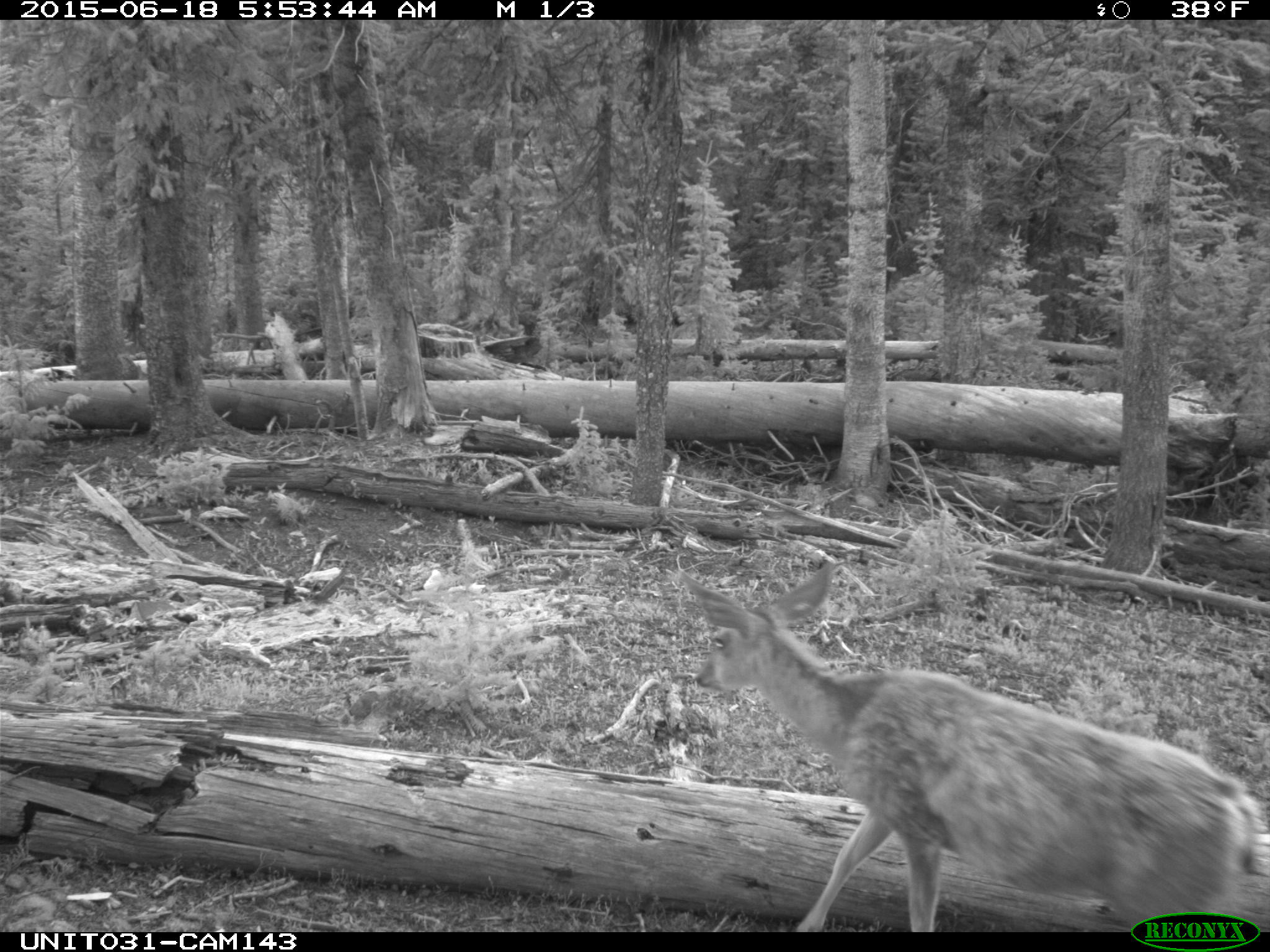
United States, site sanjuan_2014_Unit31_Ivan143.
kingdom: Animalia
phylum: Chordata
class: Mammalia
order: Artiodactyla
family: Cervidae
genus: Odocoileus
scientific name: Odocoileus hemionus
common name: mule deer